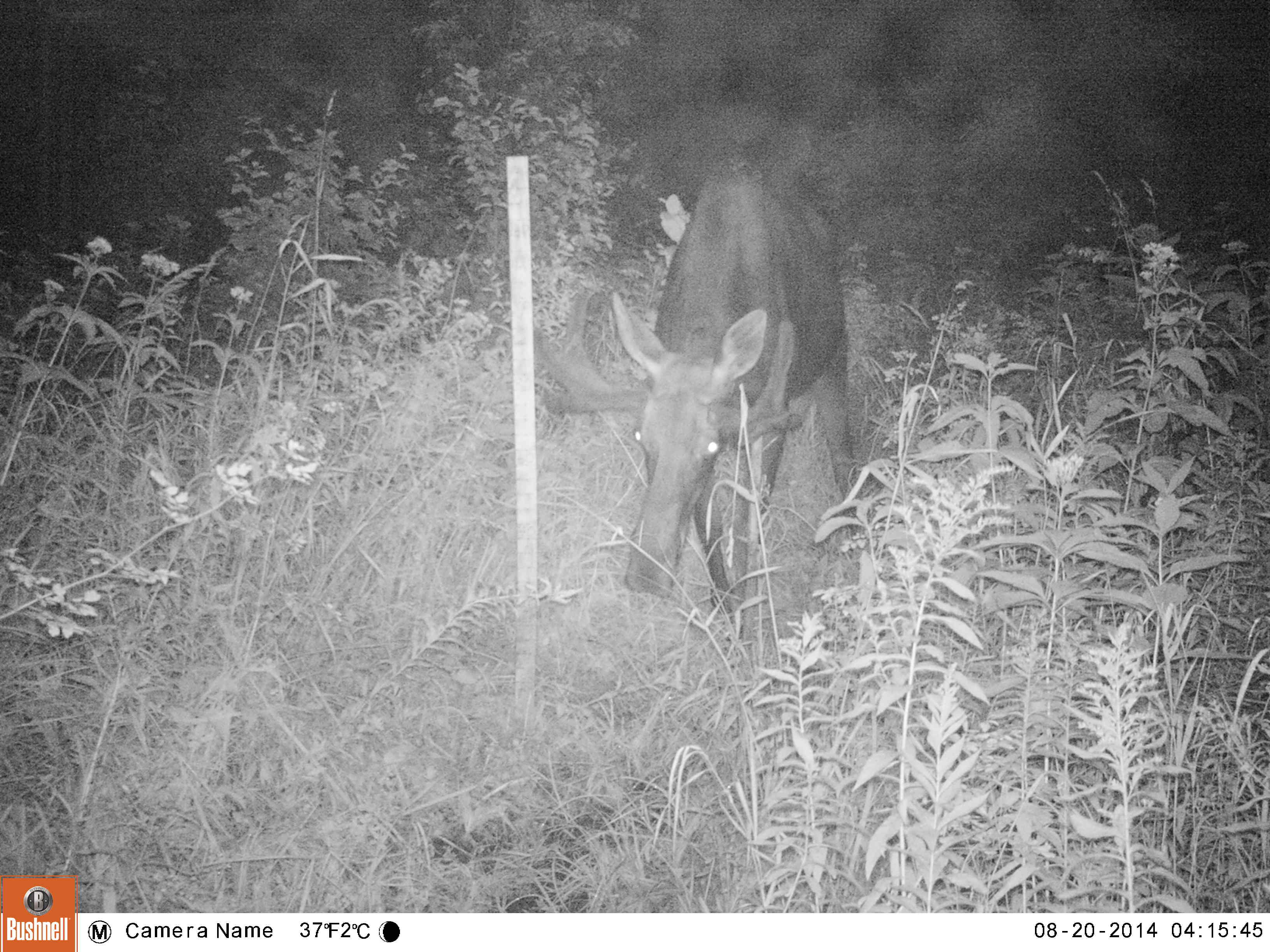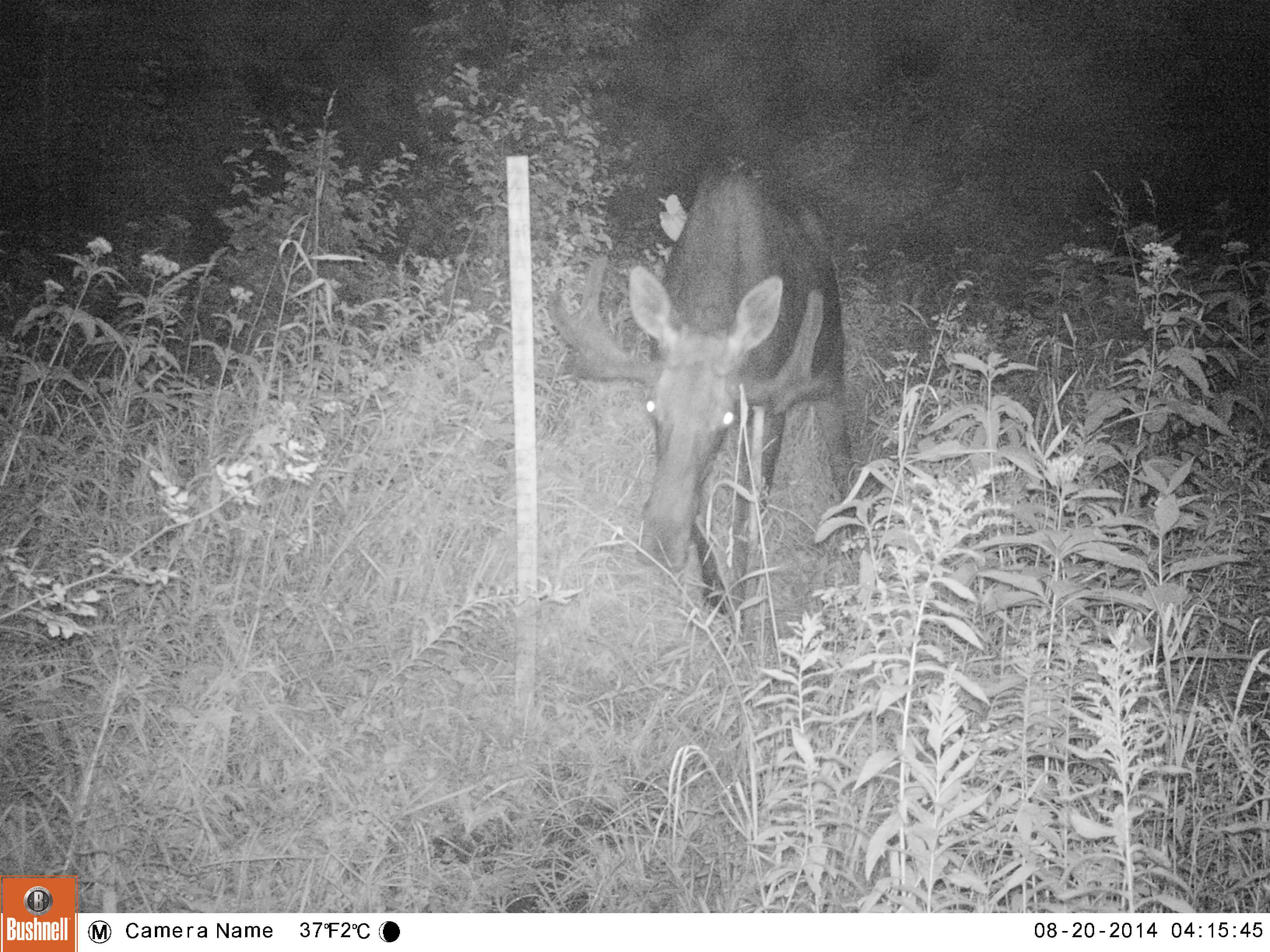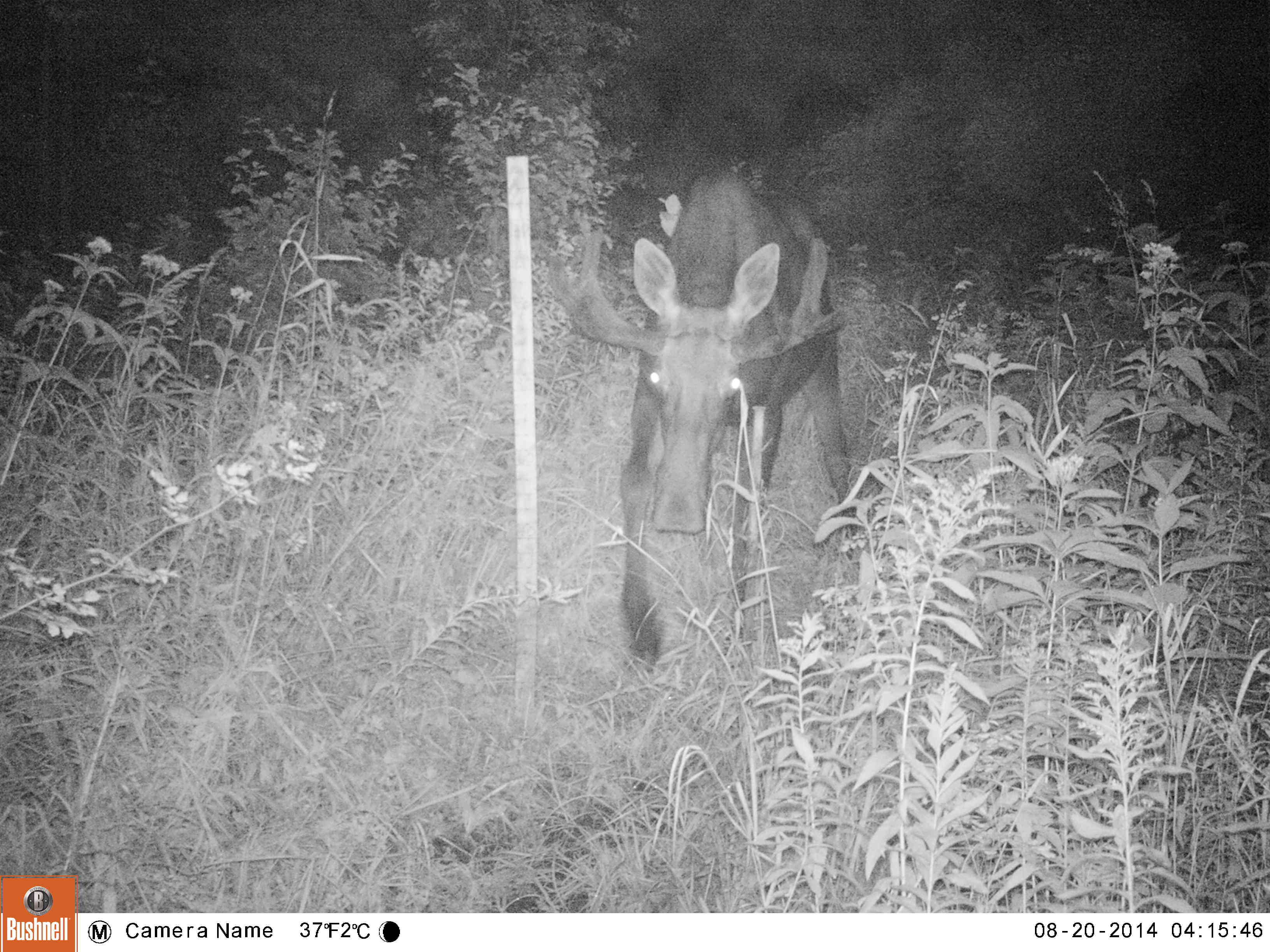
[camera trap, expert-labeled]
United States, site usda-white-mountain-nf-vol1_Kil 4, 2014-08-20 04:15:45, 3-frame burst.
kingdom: Animalia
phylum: Chordata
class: Mammalia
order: Artiodactyla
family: Cervidae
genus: Alces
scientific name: Alces alces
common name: moose